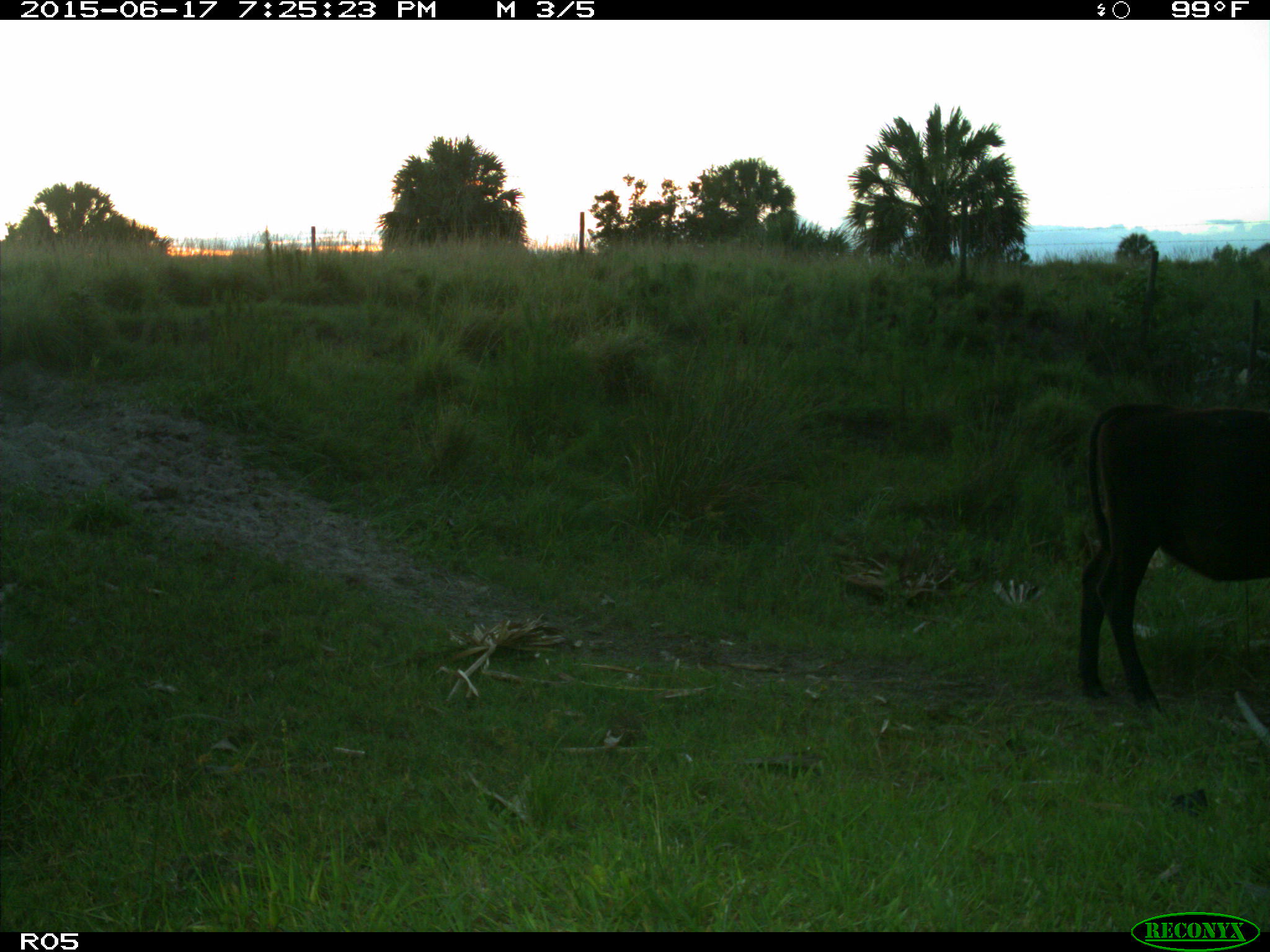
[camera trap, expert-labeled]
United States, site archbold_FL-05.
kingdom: Animalia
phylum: Chordata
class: Mammalia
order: Artiodactyla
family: Bovidae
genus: Bos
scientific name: Bos taurus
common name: domestic cow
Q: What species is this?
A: Bos taurus (domestic cow).